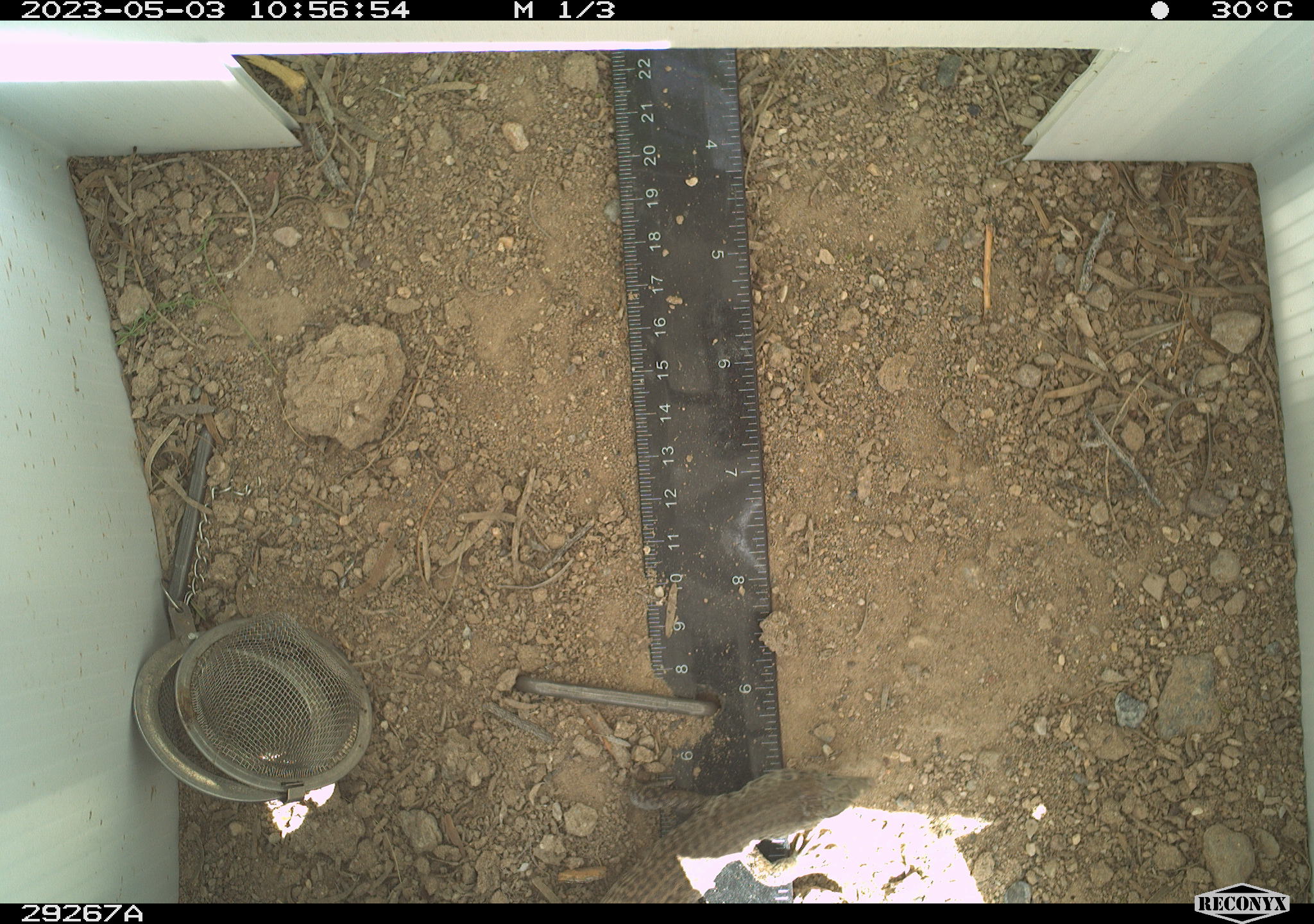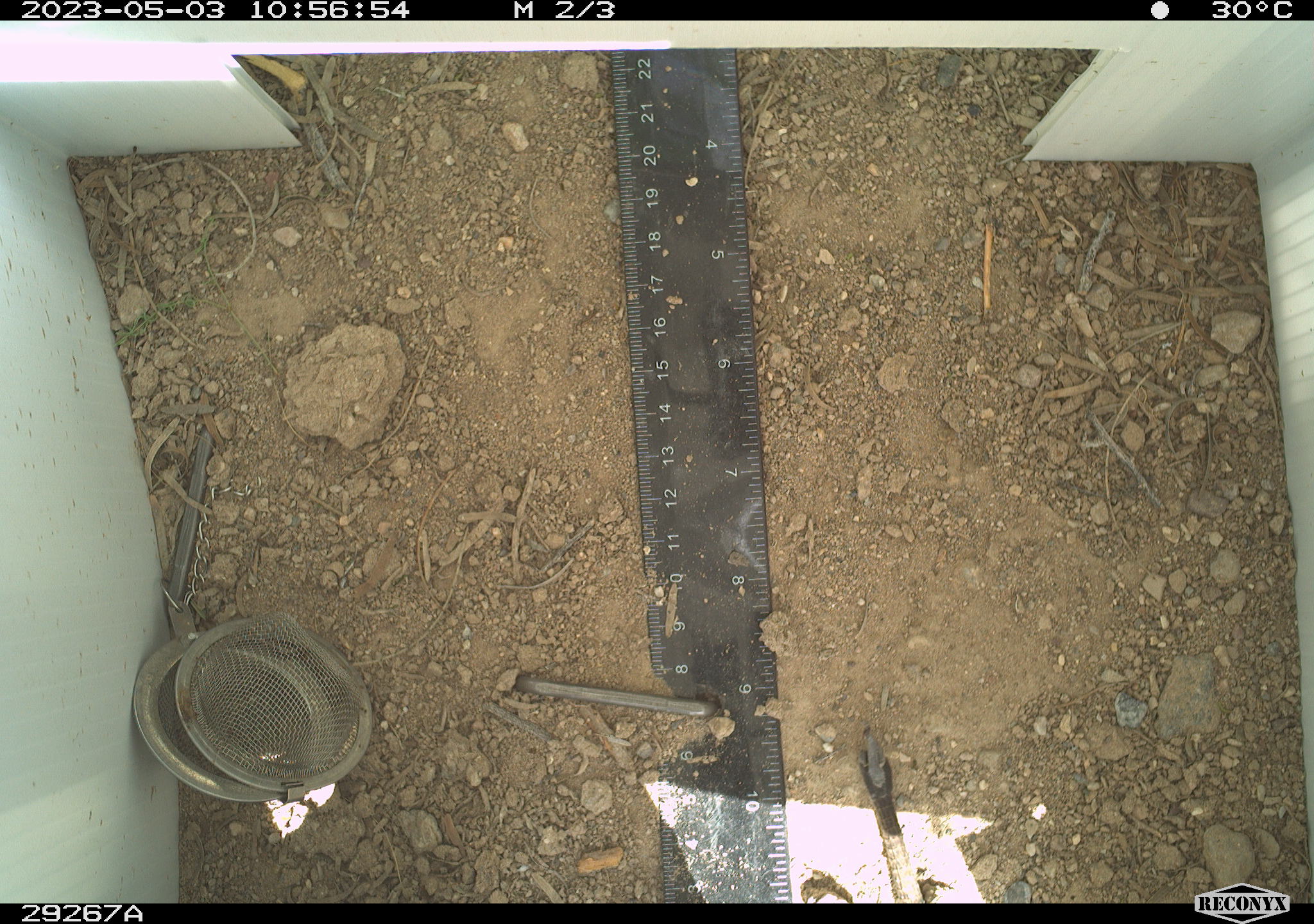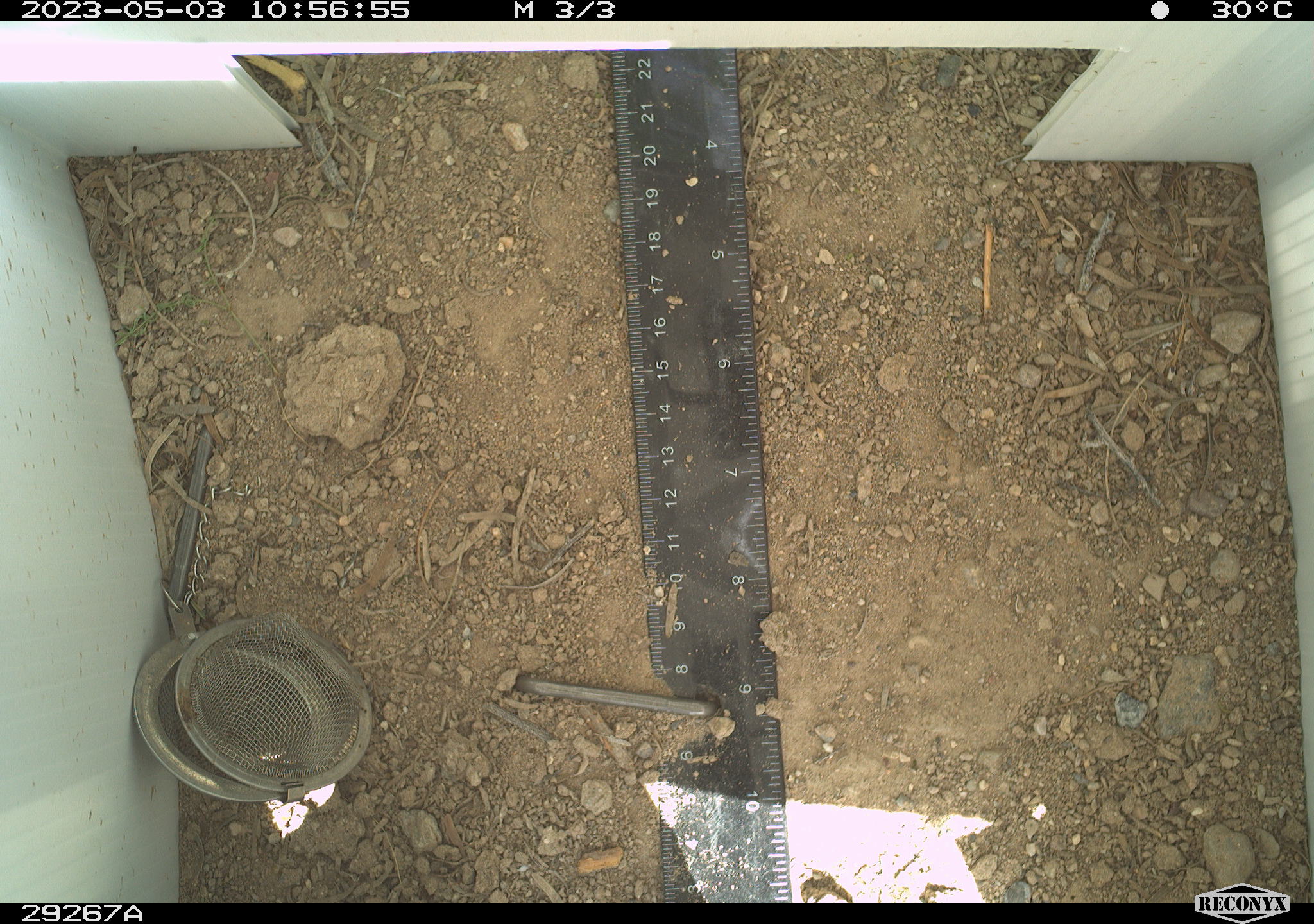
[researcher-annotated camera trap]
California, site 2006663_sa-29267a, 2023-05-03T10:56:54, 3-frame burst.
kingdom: Animalia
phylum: Chordata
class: Reptilia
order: Squamata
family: Teiidae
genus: Aspidoscelis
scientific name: Aspidoscelis tigris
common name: western whiptail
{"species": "western whiptail (Aspidoscelis tigris)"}